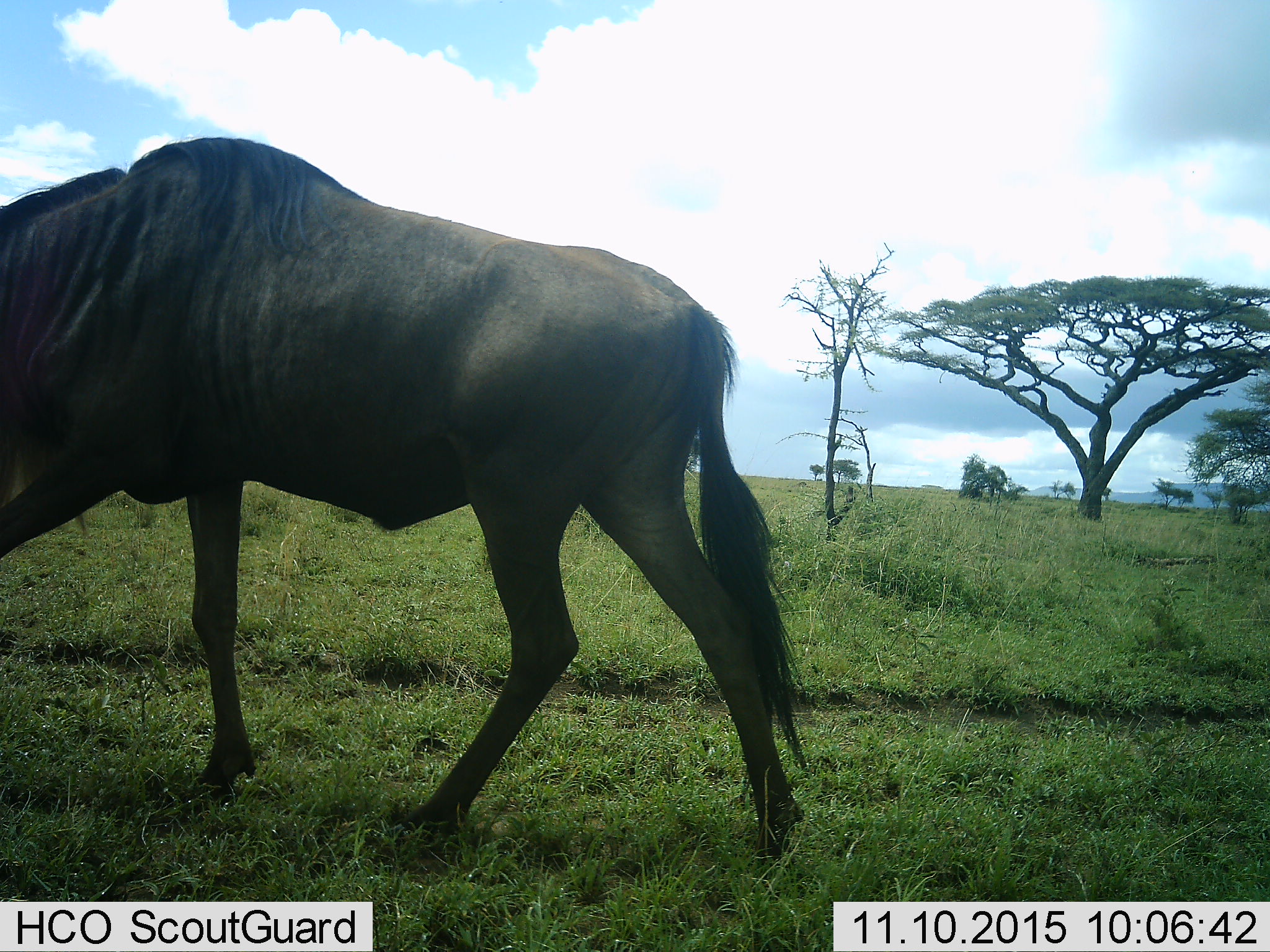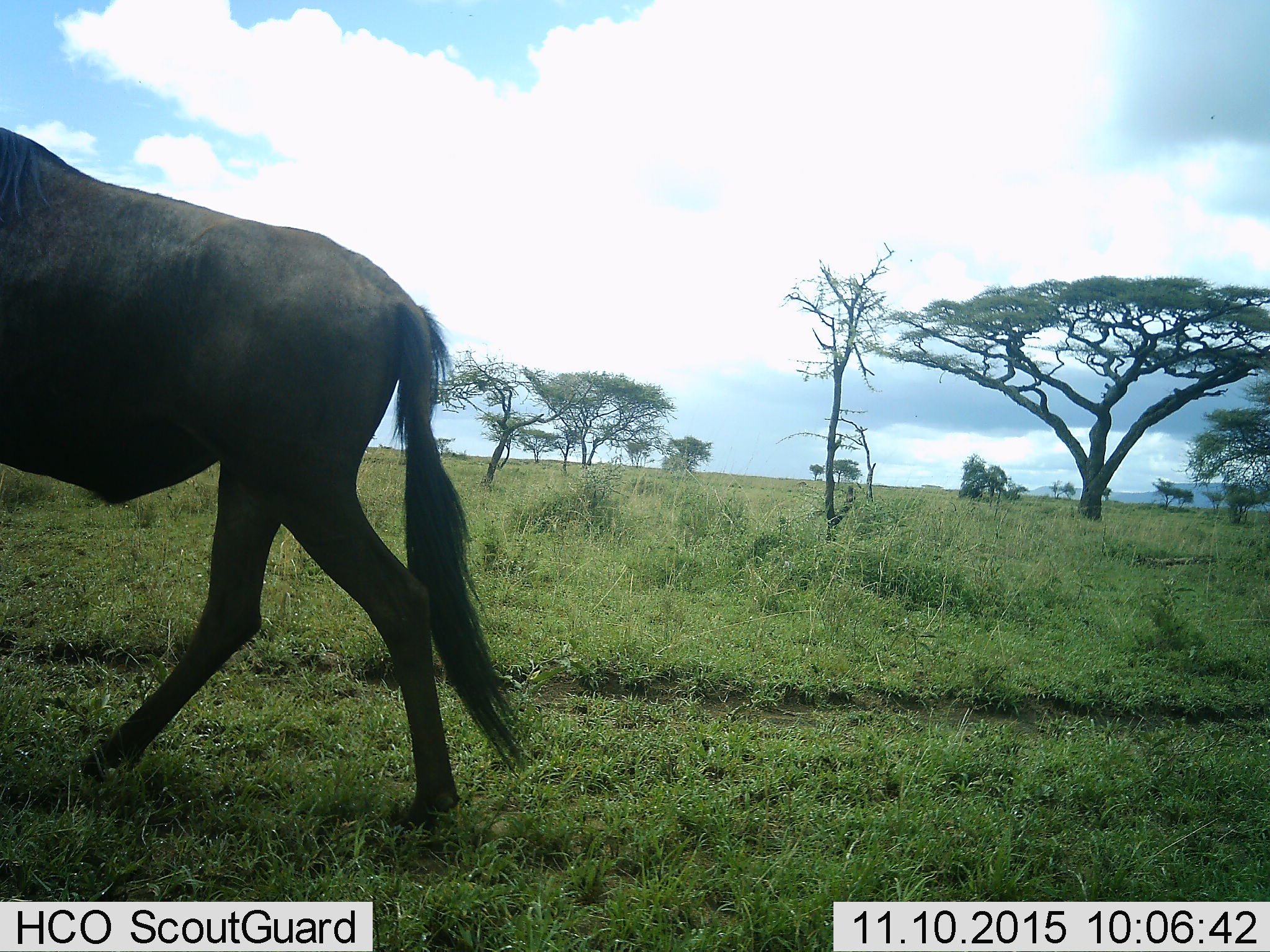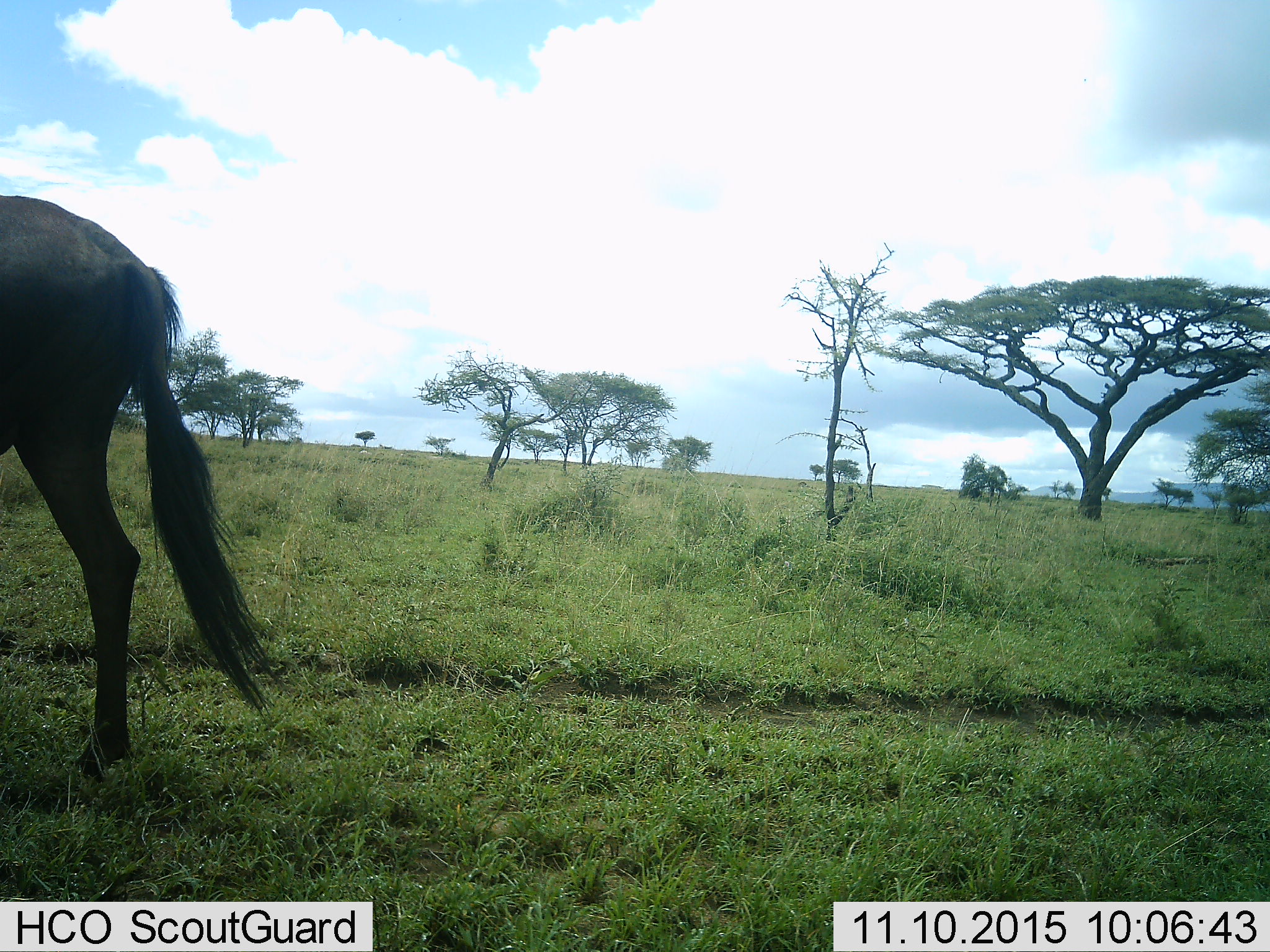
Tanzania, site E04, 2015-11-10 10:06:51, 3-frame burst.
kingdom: Animalia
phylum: Chordata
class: Mammalia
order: Artiodactyla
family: Bovidae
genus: Connochaetes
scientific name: Connochaetes taurinus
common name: blue wildebeest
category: wildebeest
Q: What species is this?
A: Wildebeest (blue wildebeest) (Connochaetes taurinus).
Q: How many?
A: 1.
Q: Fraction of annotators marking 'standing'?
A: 22%.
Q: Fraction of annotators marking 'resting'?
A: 0%.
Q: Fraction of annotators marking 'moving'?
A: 83%.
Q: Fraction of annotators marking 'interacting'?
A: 0%.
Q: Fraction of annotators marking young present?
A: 0%.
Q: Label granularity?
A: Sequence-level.